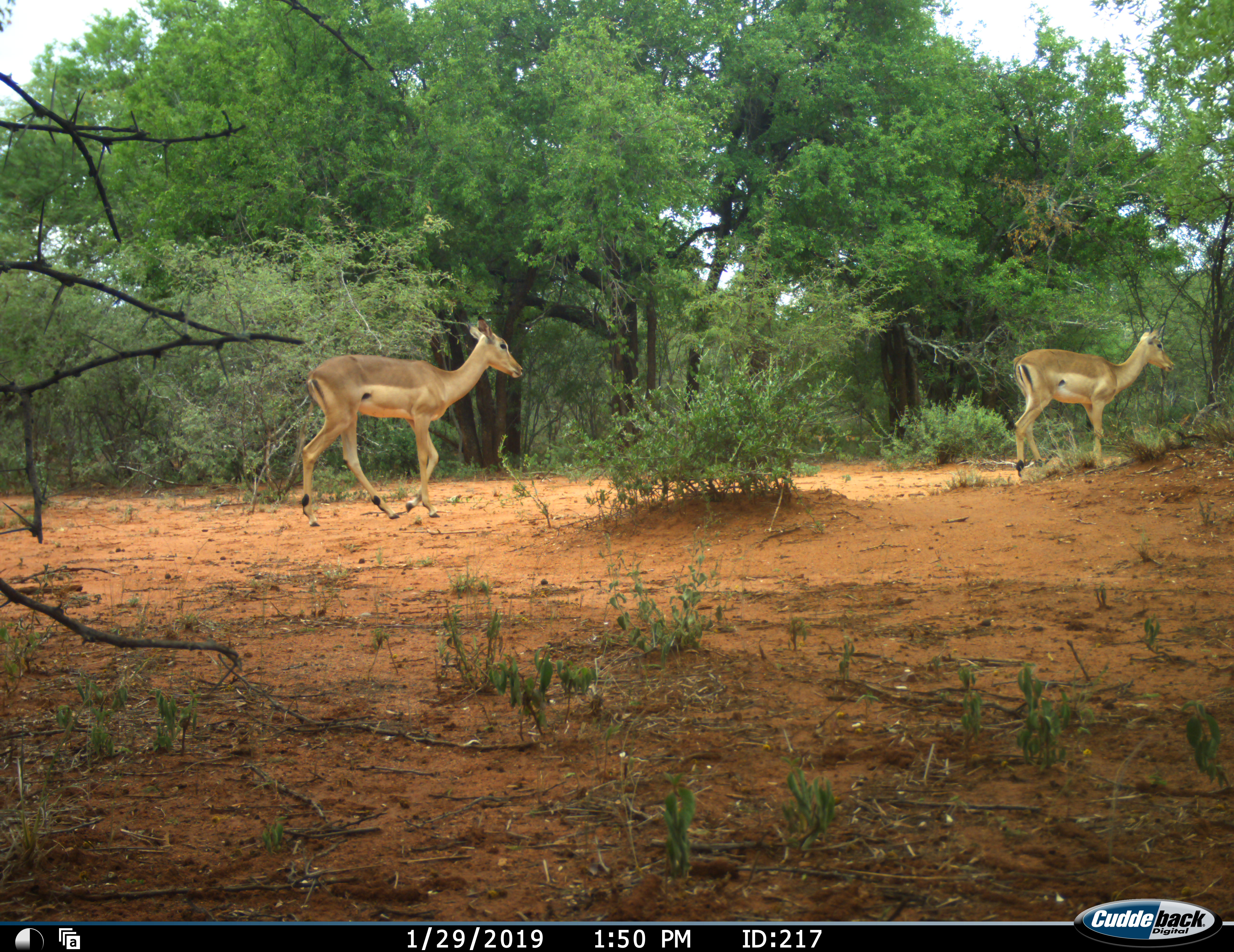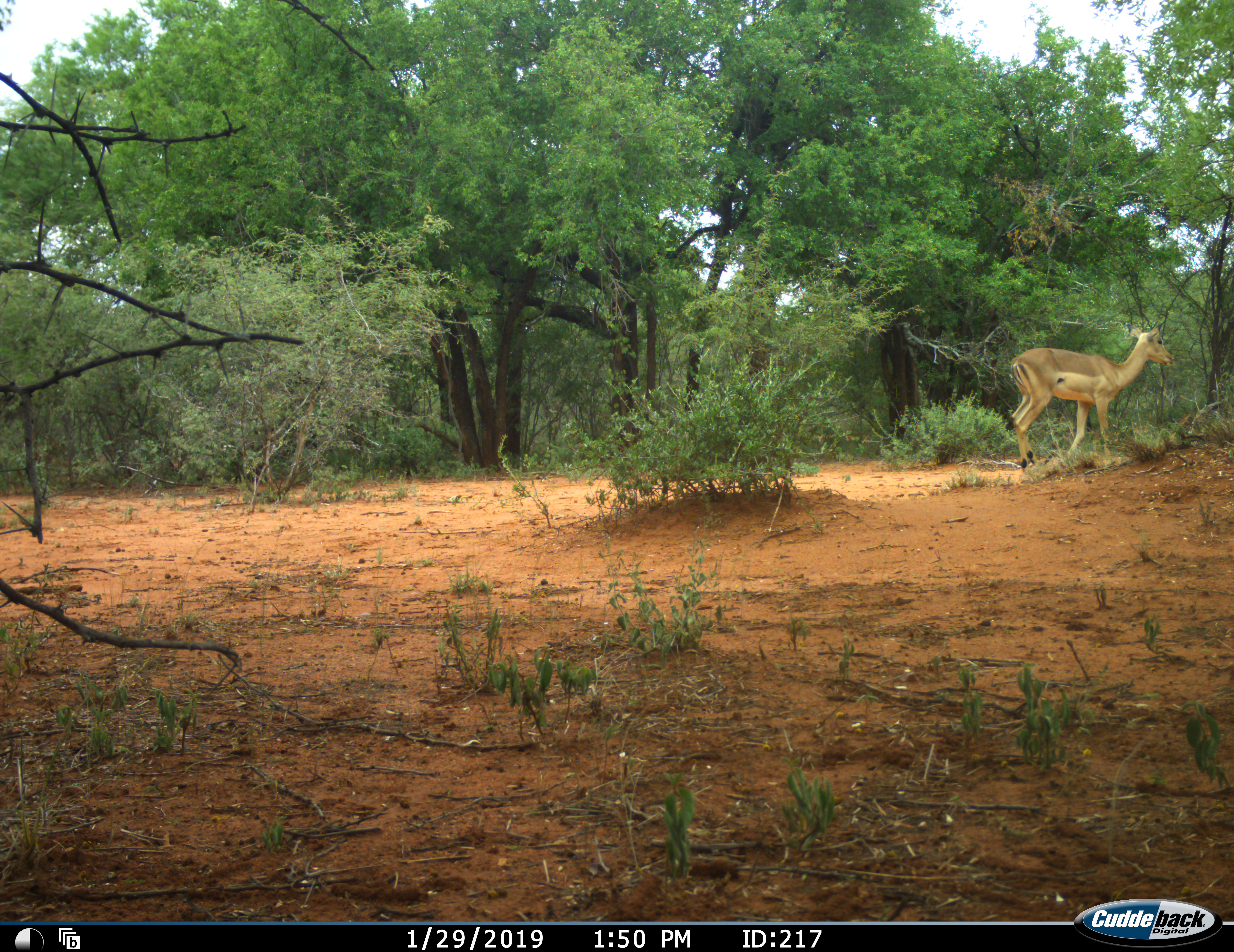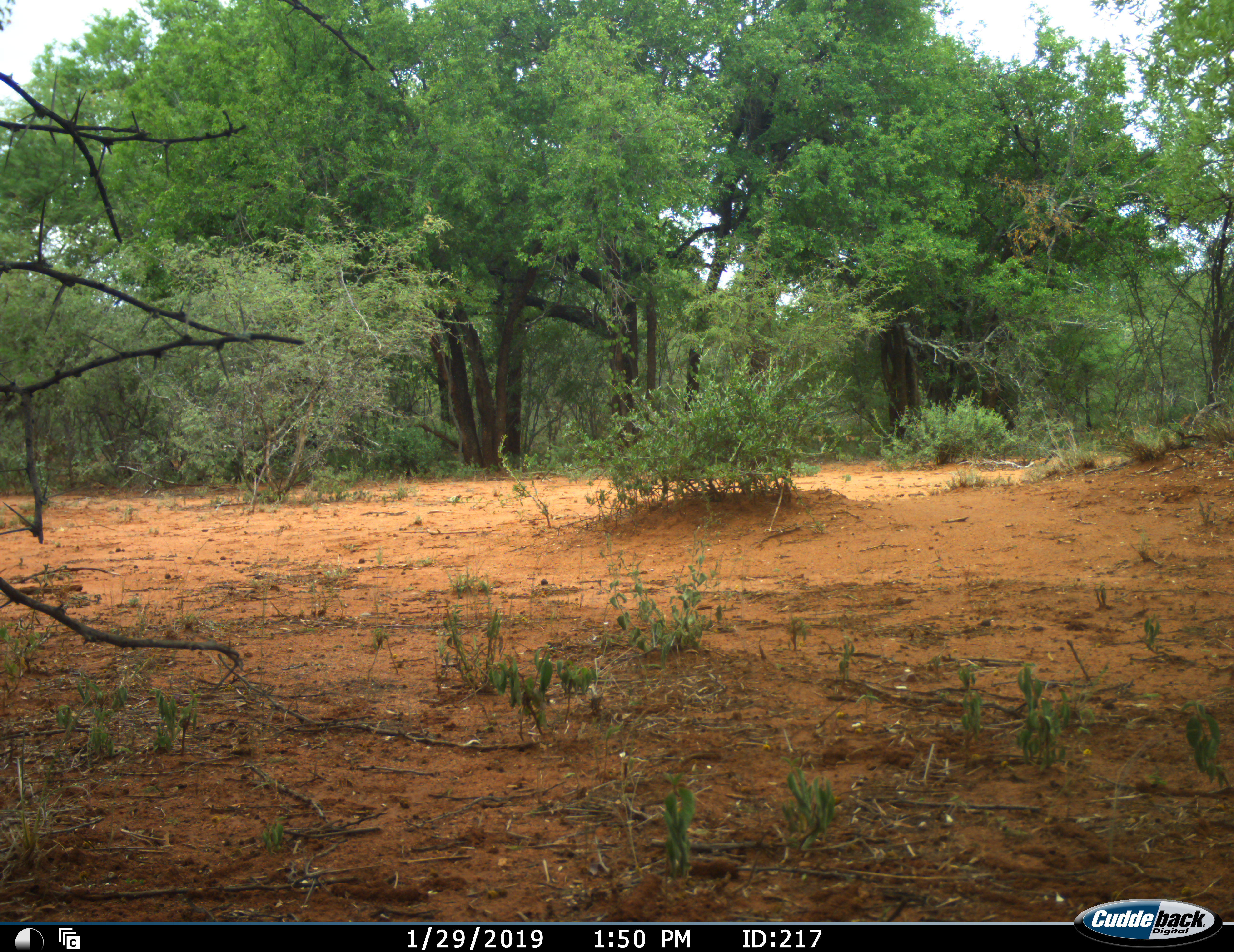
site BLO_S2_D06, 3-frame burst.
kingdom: Animalia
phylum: Chordata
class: Mammalia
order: Artiodactyla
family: Bovidae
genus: Aepyceros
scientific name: Aepyceros melampus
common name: impala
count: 2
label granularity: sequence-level